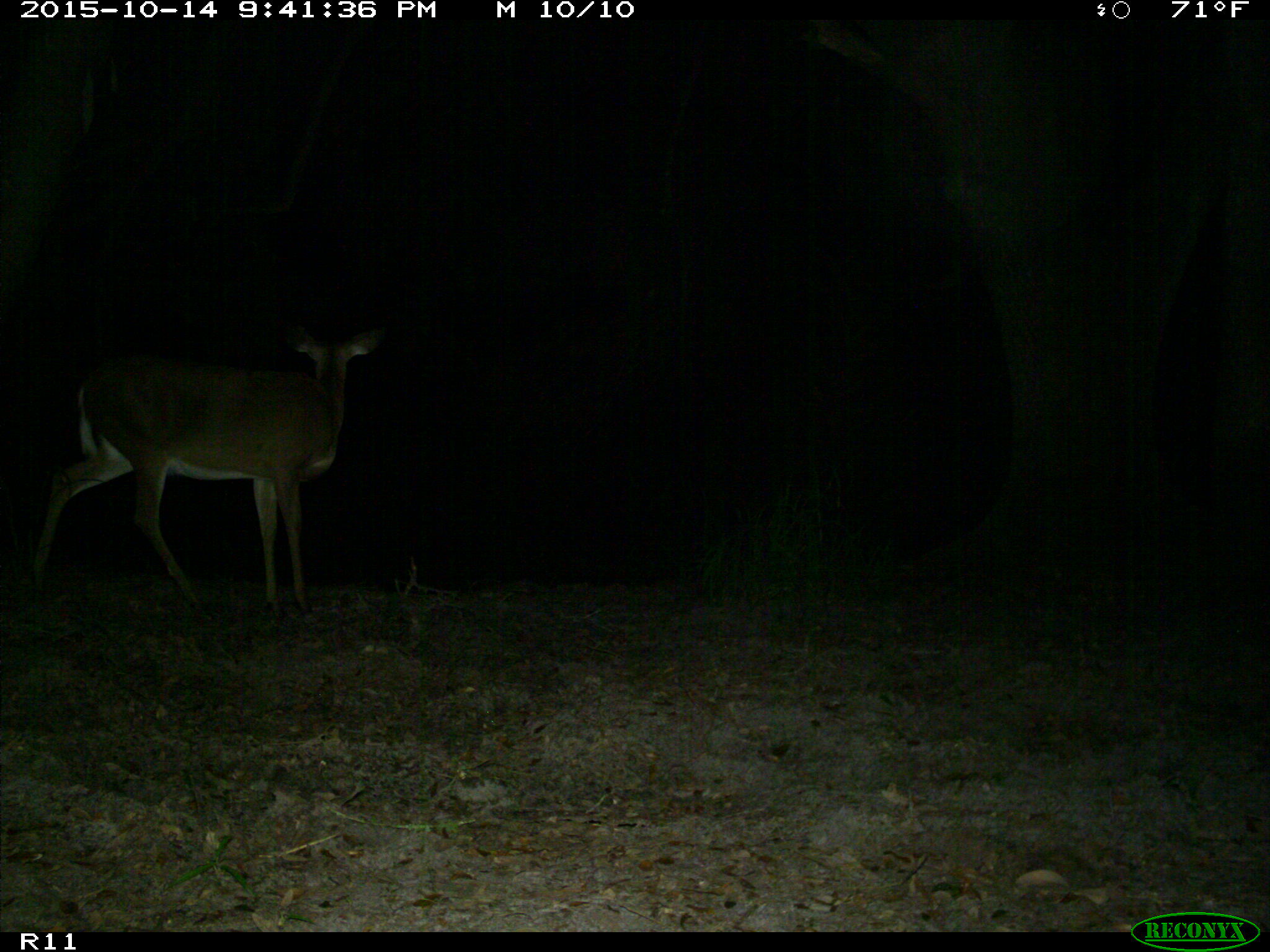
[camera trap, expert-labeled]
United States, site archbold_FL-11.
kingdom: Animalia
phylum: Chordata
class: Mammalia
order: Artiodactyla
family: Cervidae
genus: Odocoileus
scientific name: Odocoileus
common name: deer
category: unidentified deer